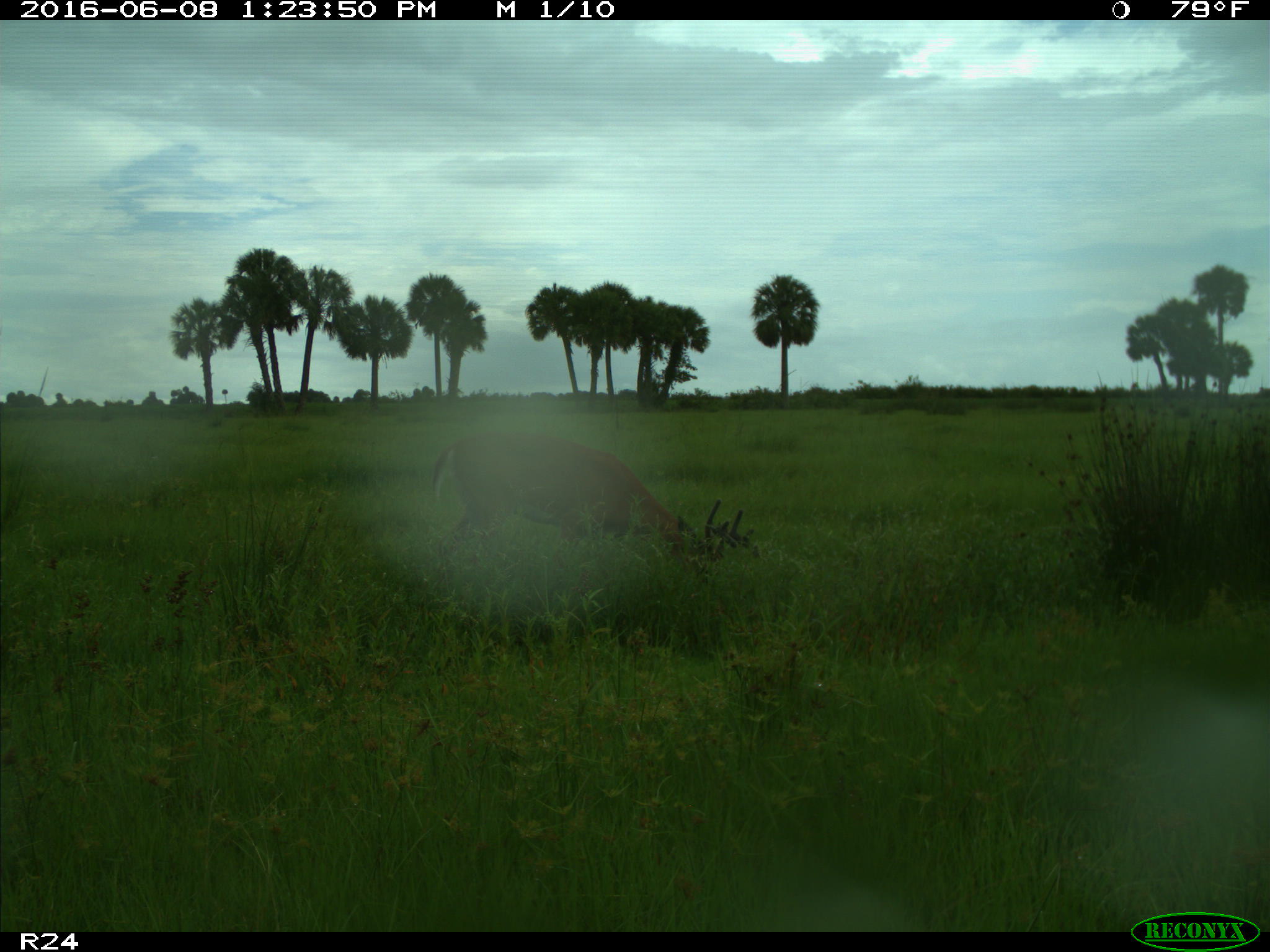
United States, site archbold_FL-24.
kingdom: Animalia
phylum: Chordata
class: Mammalia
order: Artiodactyla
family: Cervidae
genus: Odocoileus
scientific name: Odocoileus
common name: deer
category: unidentified deer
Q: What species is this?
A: Unidentified deer (deer) (Odocoileus).